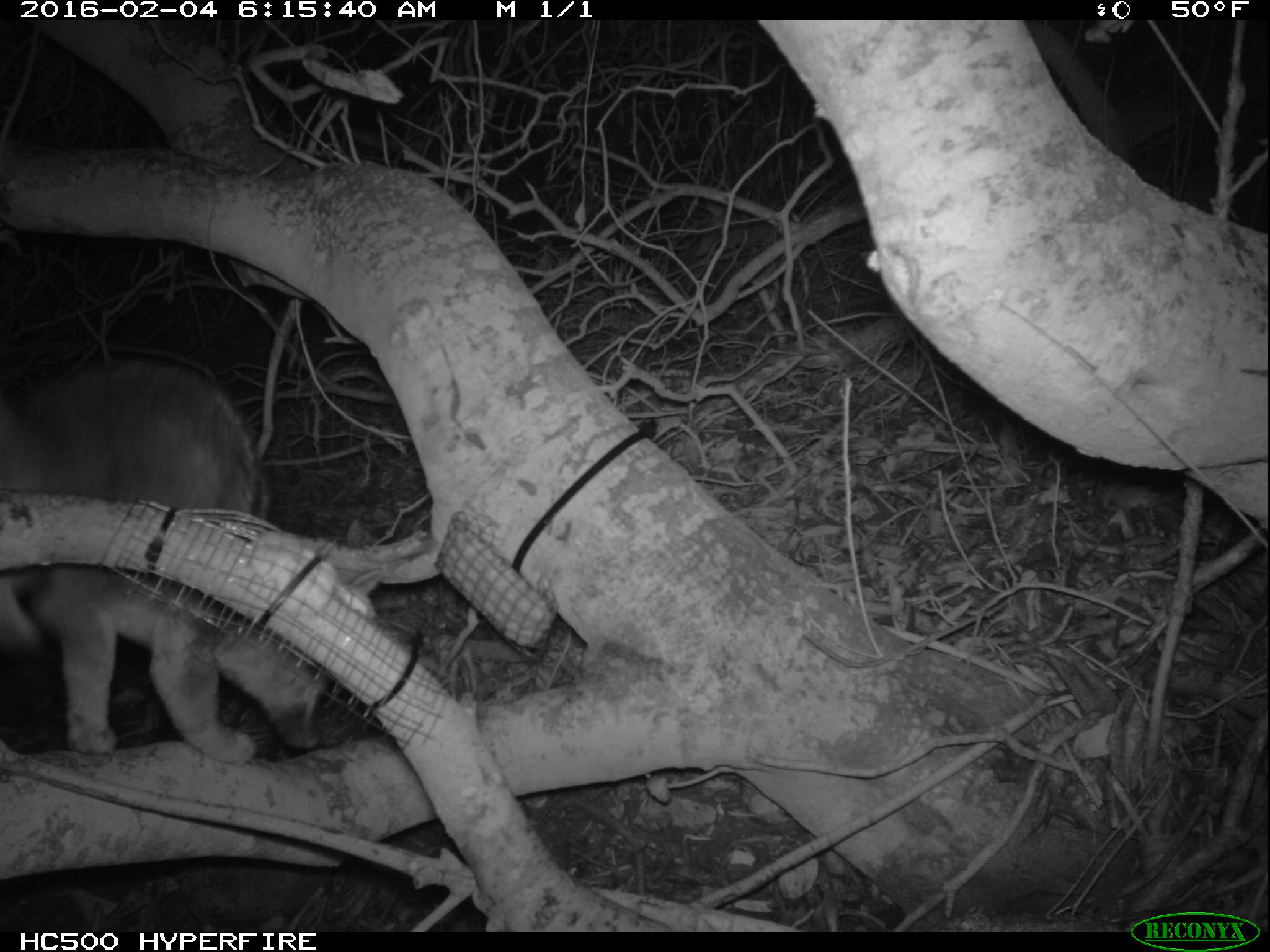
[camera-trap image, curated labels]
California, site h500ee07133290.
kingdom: Animalia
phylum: Chordata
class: Mammalia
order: Carnivora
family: Canidae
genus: Urocyon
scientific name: Urocyon littoralis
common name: island fox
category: fox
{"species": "fox (island fox) (Urocyon littoralis)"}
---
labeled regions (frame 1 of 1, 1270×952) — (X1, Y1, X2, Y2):
fox: (0, 342, 329, 764)